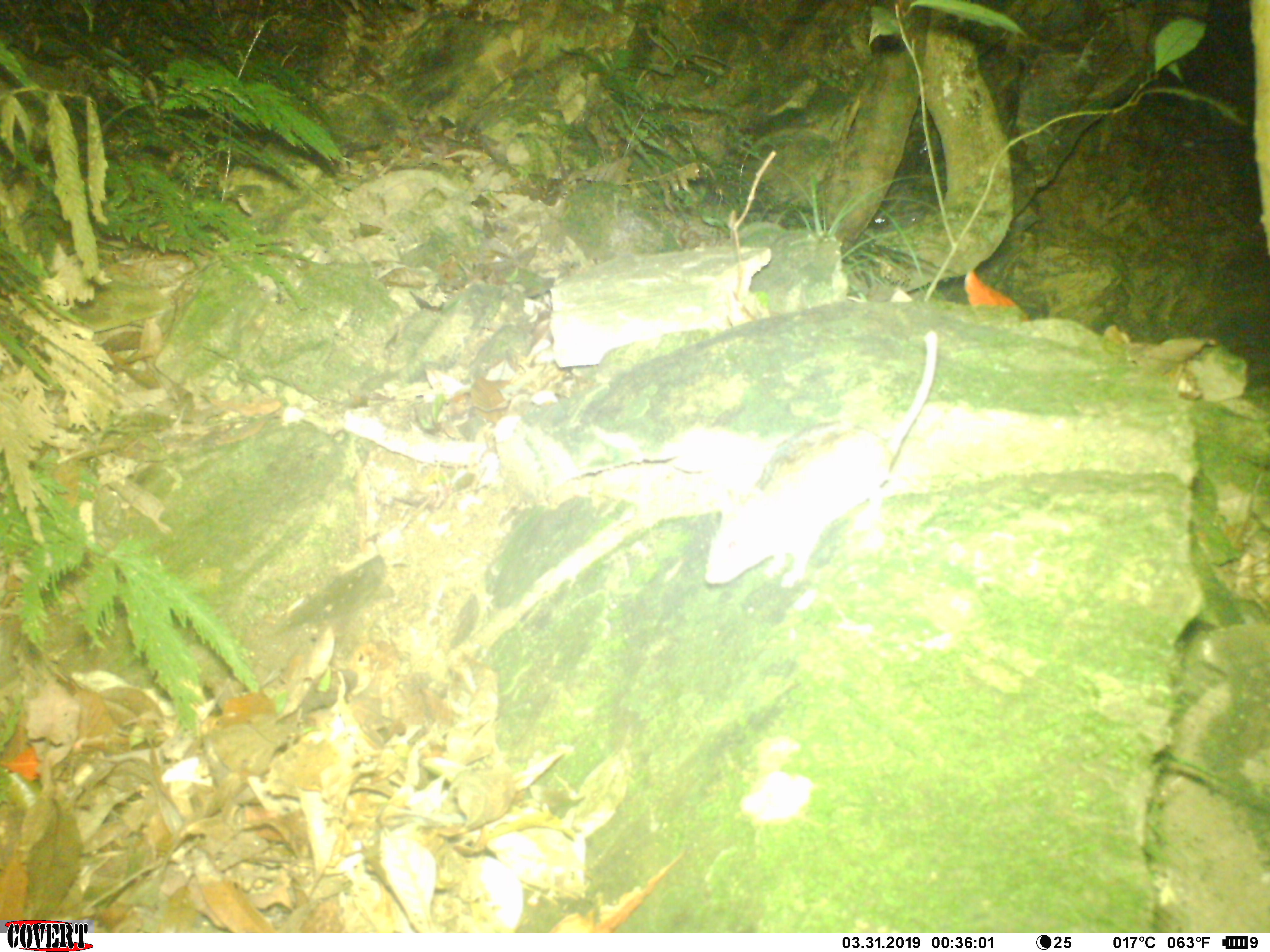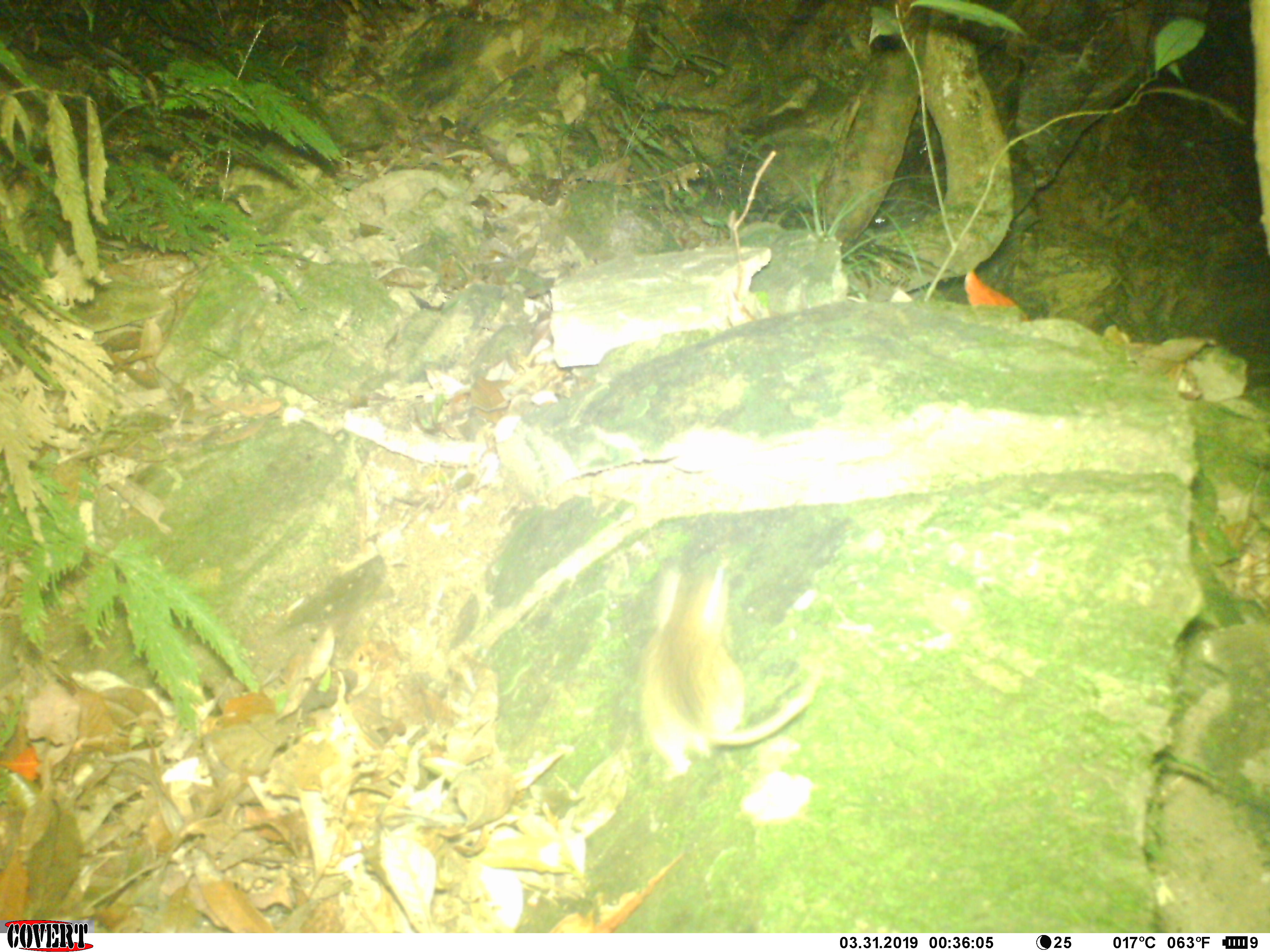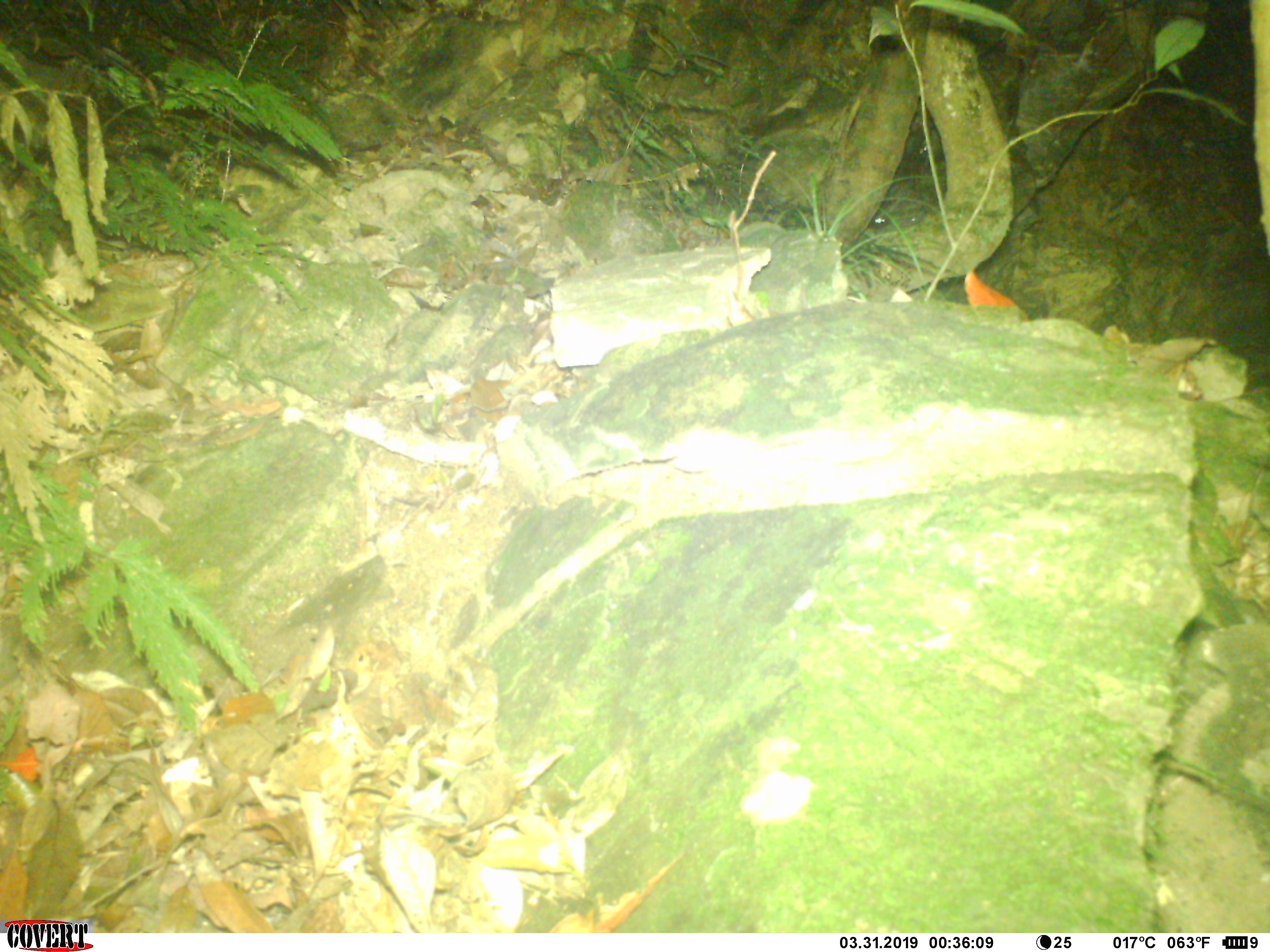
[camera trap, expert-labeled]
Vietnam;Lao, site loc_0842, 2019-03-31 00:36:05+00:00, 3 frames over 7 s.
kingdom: Animalia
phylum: Chordata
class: Mammalia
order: Rodentia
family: Muridae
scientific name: Muridae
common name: old-world mice and rats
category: unidentified murid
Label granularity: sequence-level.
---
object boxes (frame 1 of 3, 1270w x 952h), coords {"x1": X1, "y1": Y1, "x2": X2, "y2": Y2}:
unidentified murid: {"x1": 702, "y1": 330, "x2": 938, "y2": 590}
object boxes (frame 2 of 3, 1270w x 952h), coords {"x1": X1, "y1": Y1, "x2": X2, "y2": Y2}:
unidentified murid: {"x1": 631, "y1": 561, "x2": 822, "y2": 783}